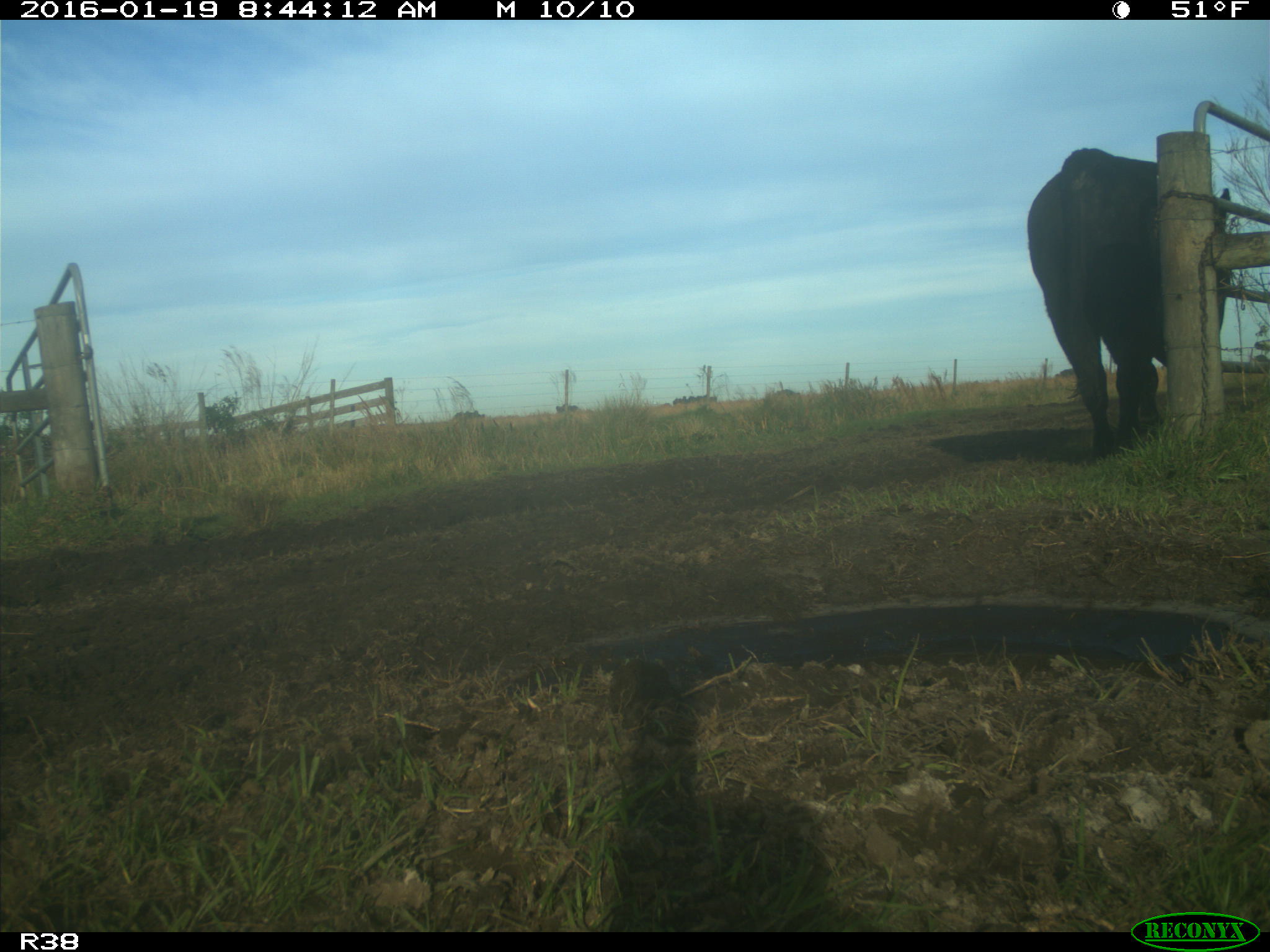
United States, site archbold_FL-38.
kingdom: Animalia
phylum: Chordata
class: Mammalia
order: Artiodactyla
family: Bovidae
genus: Bos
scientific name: Bos taurus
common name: domestic cow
Bos taurus (domestic cow).